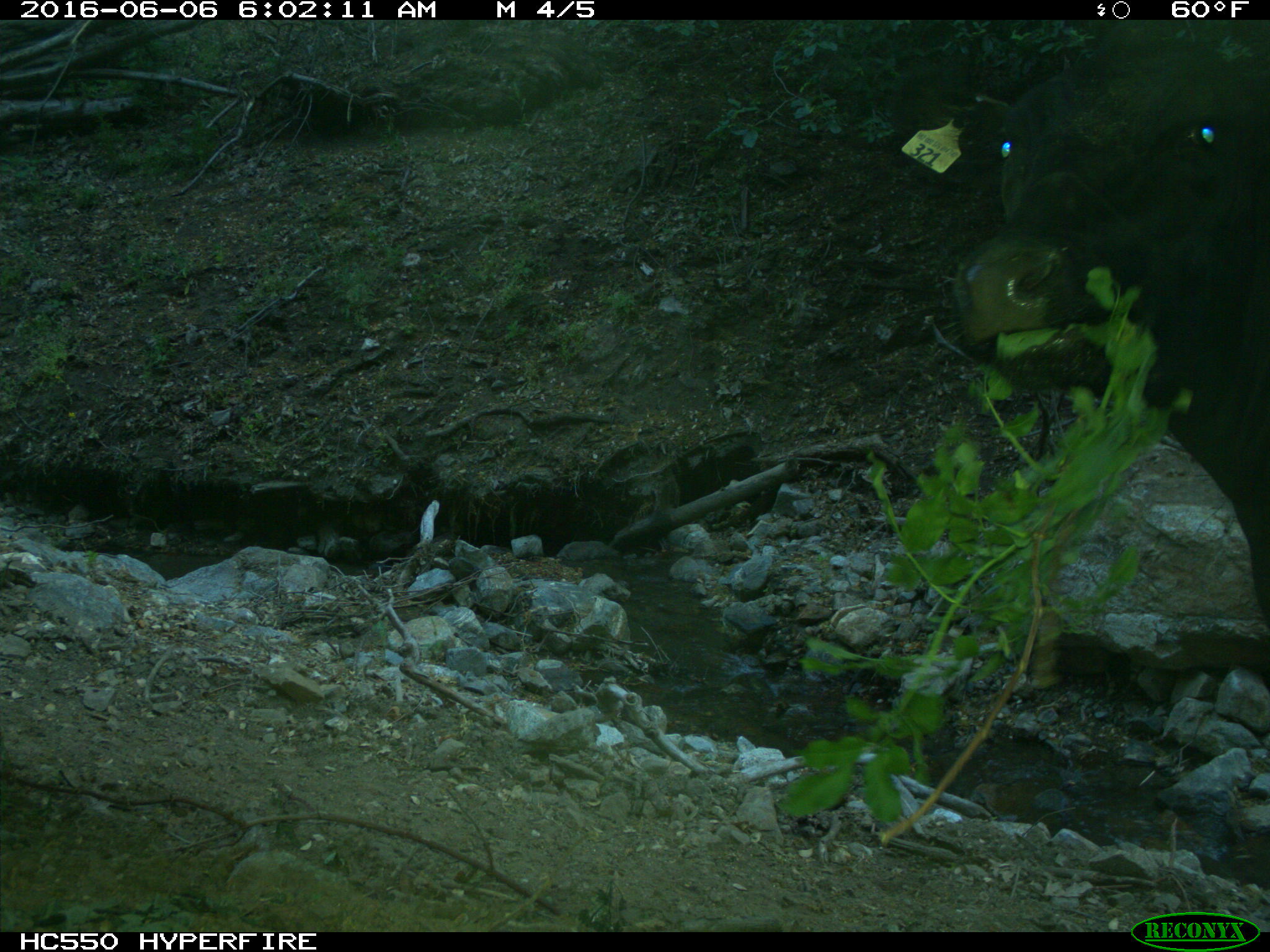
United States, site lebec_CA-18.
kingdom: Animalia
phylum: Chordata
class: Mammalia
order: Artiodactyla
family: Bovidae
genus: Bos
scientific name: Bos taurus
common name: domestic cow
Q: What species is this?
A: Bos taurus (domestic cow).